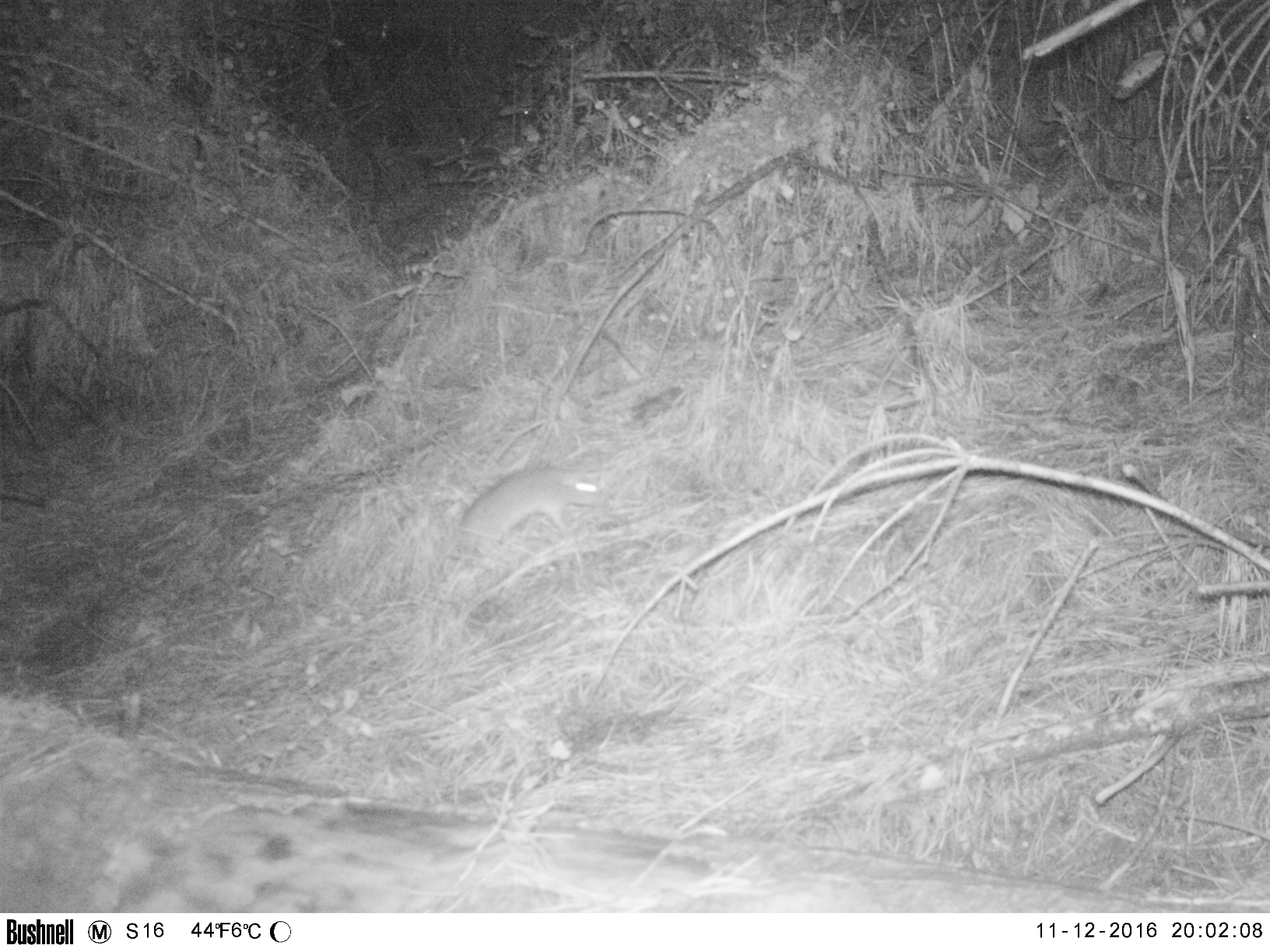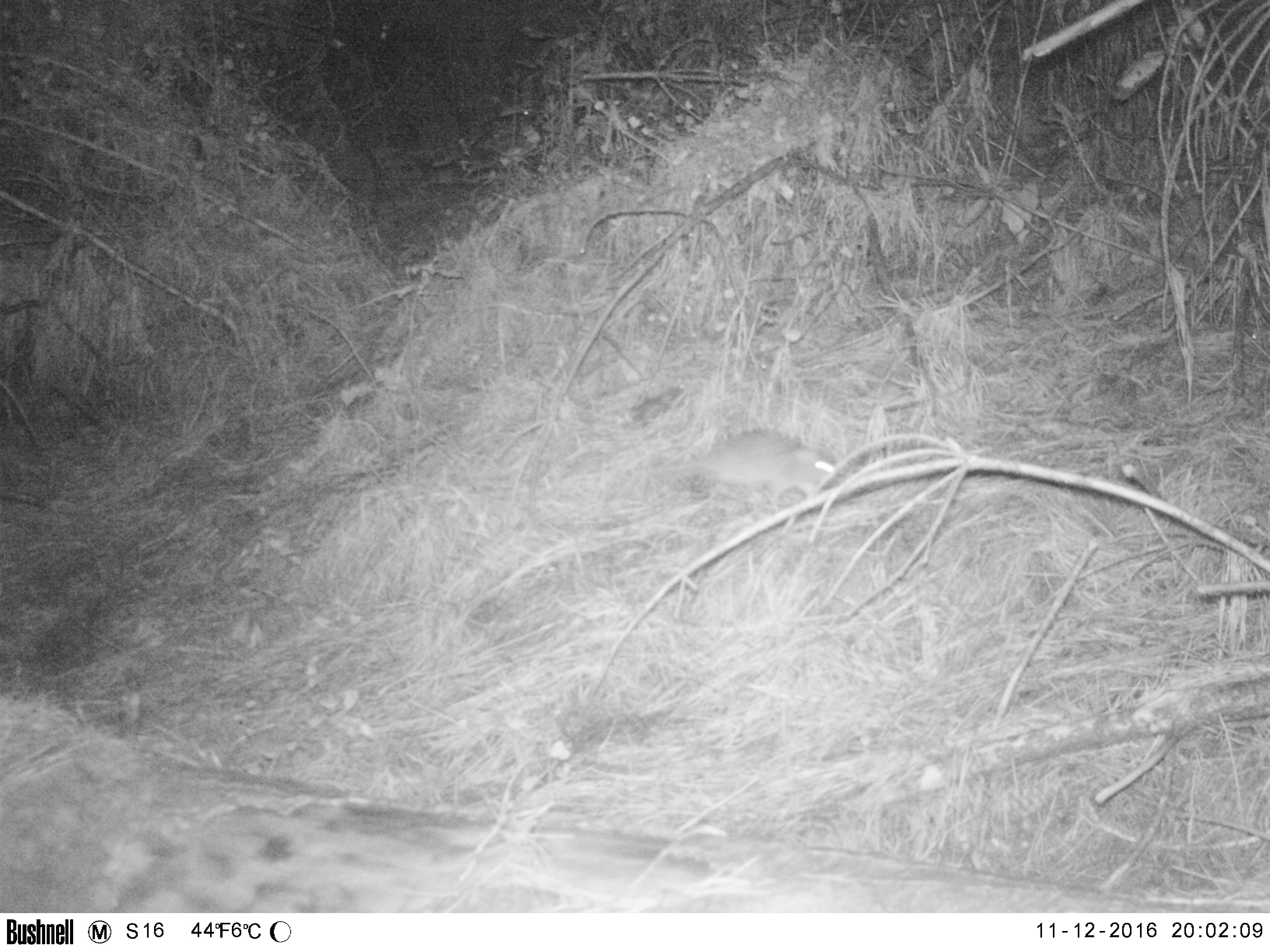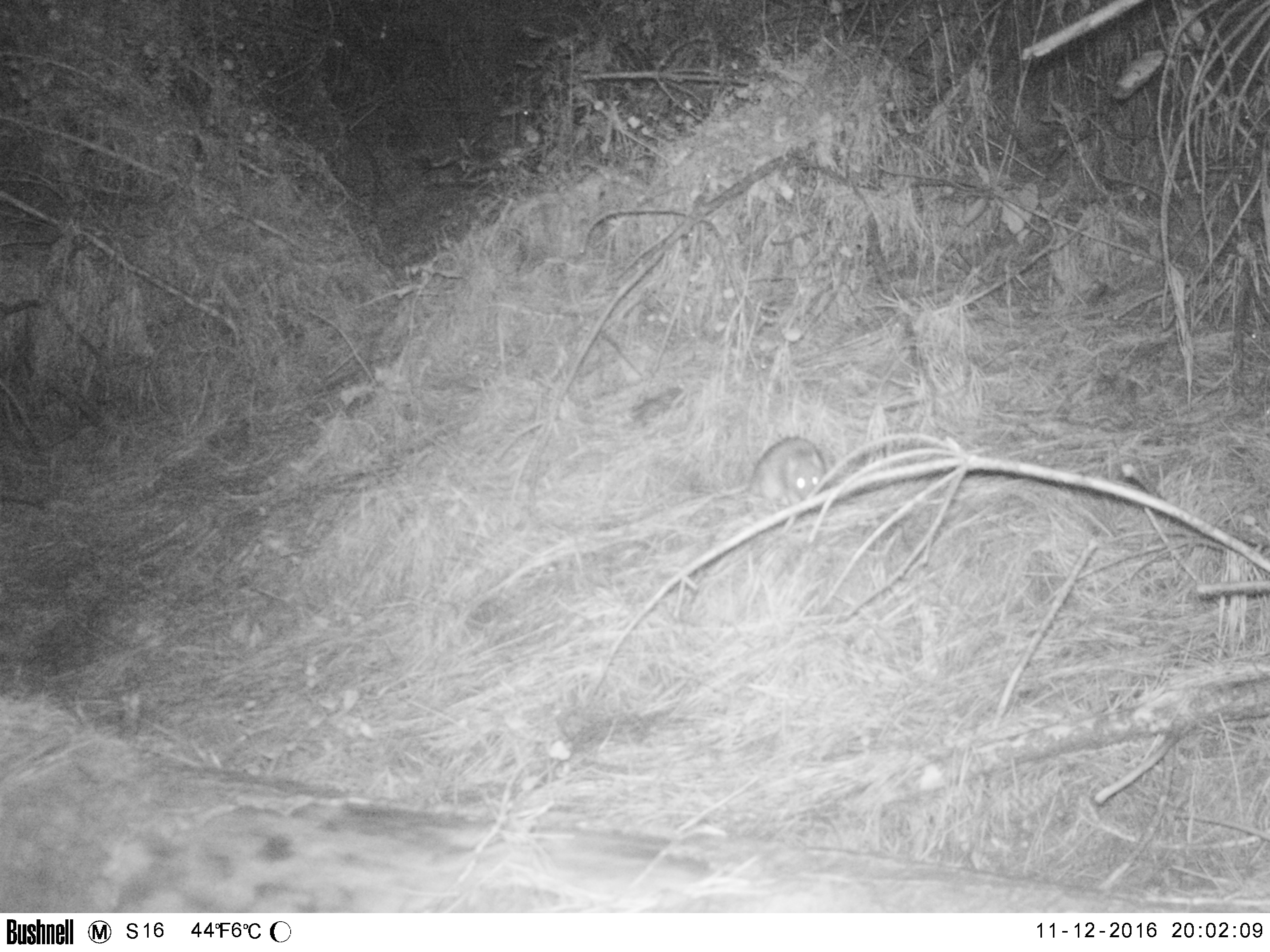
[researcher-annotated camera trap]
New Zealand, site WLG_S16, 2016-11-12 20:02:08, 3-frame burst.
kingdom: Animalia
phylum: Chordata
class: Mammalia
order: Rodentia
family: Muridae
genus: Rattus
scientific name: Rattus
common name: rat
Rat (Rattus).